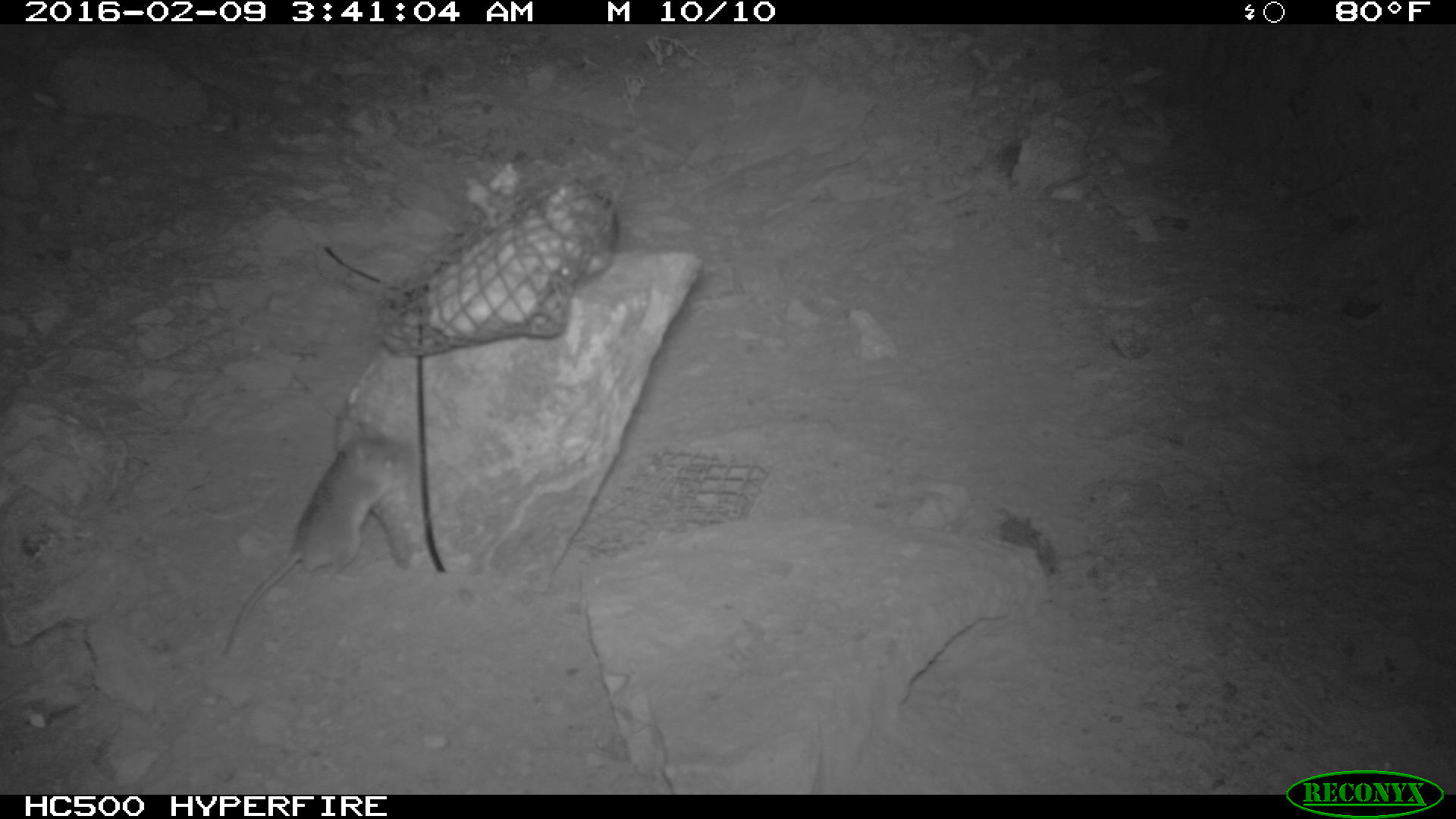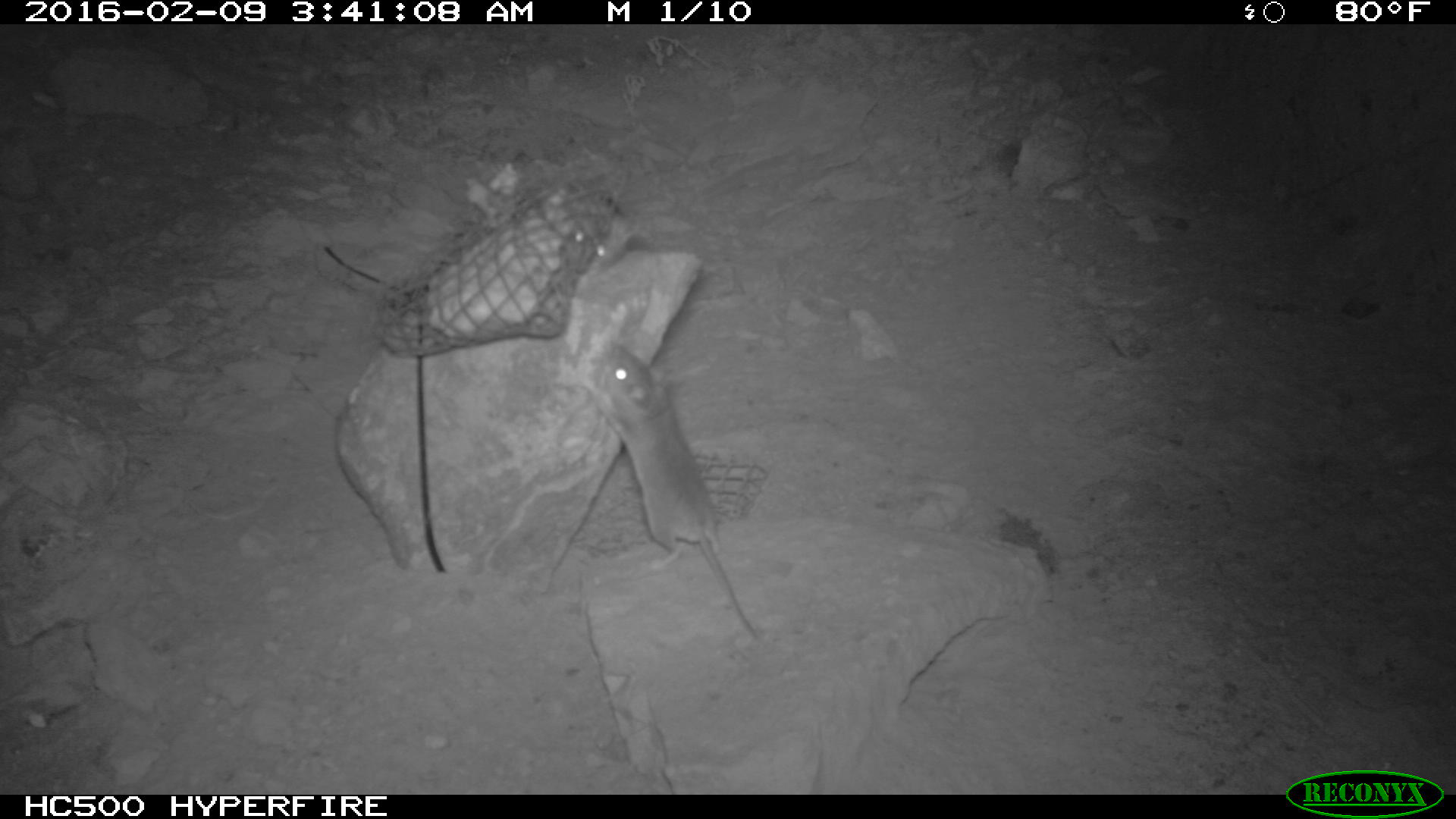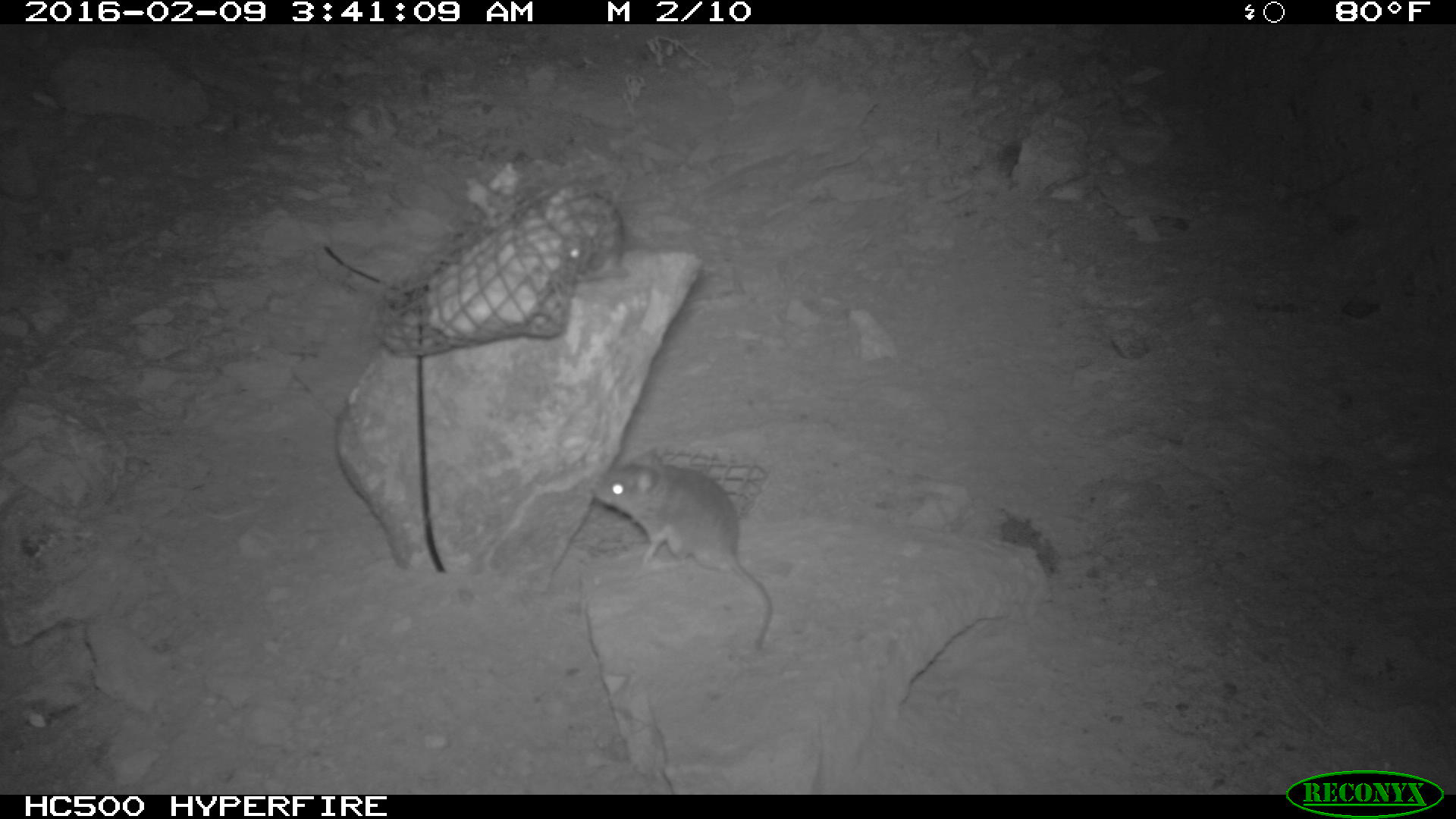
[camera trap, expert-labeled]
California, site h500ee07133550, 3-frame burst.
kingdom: Animalia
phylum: Chordata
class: Mammalia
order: Rodentia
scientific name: Rodentia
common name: rodent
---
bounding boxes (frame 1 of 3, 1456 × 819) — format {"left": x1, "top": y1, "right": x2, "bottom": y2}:
rodent: {"left": 218, "top": 433, "right": 413, "bottom": 662}; {"left": 559, "top": 181, "right": 621, "bottom": 271}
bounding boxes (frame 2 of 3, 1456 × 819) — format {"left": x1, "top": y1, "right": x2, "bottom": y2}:
rodent: {"left": 577, "top": 343, "right": 760, "bottom": 640}; {"left": 574, "top": 184, "right": 646, "bottom": 274}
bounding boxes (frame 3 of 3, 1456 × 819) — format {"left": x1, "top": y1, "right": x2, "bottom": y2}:
rodent: {"left": 590, "top": 461, "right": 773, "bottom": 648}; {"left": 552, "top": 189, "right": 624, "bottom": 284}